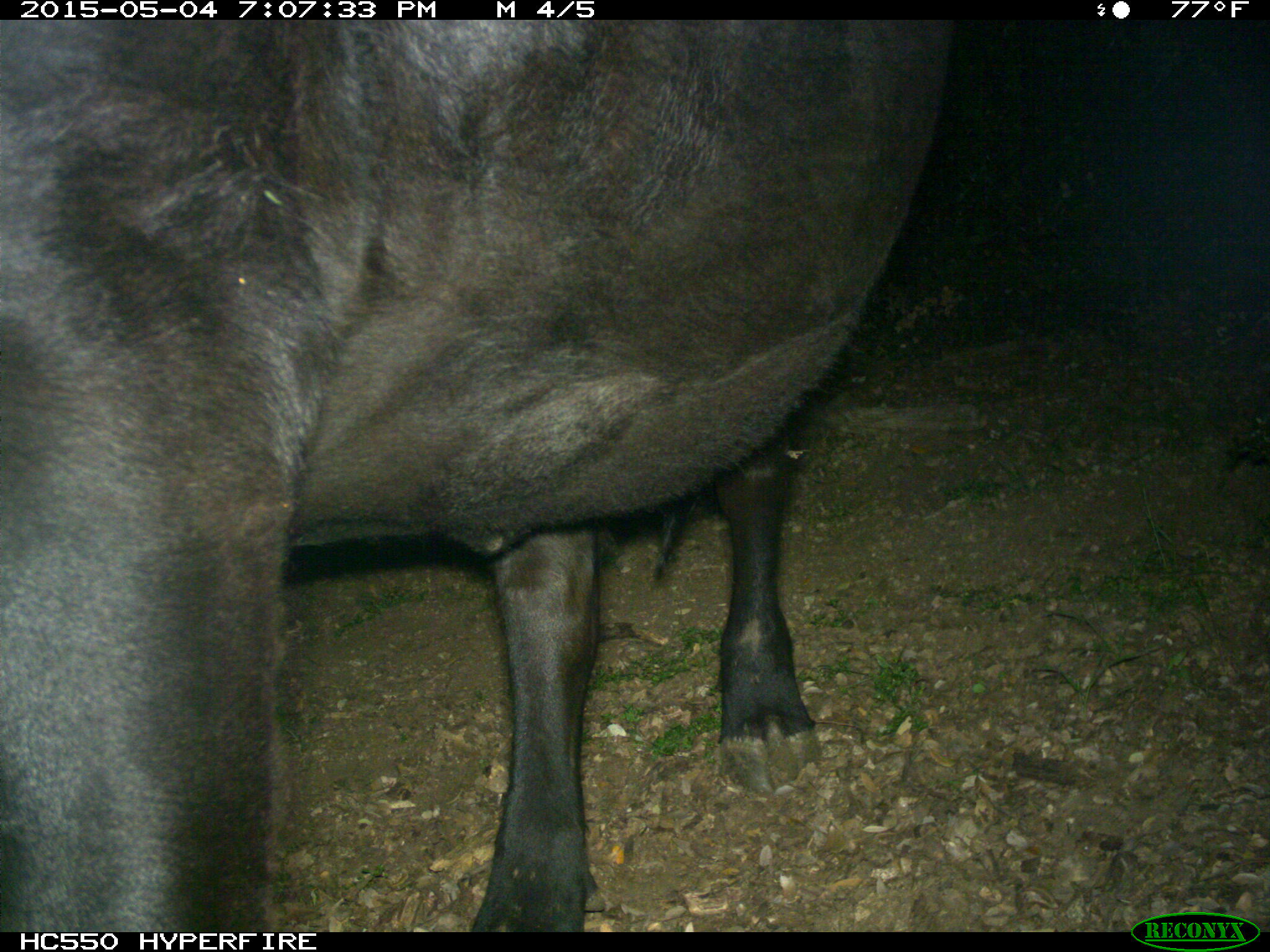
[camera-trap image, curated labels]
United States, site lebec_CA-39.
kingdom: Animalia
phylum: Chordata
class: Mammalia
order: Artiodactyla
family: Bovidae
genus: Bos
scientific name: Bos taurus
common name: domestic cow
Bos taurus (domestic cow).